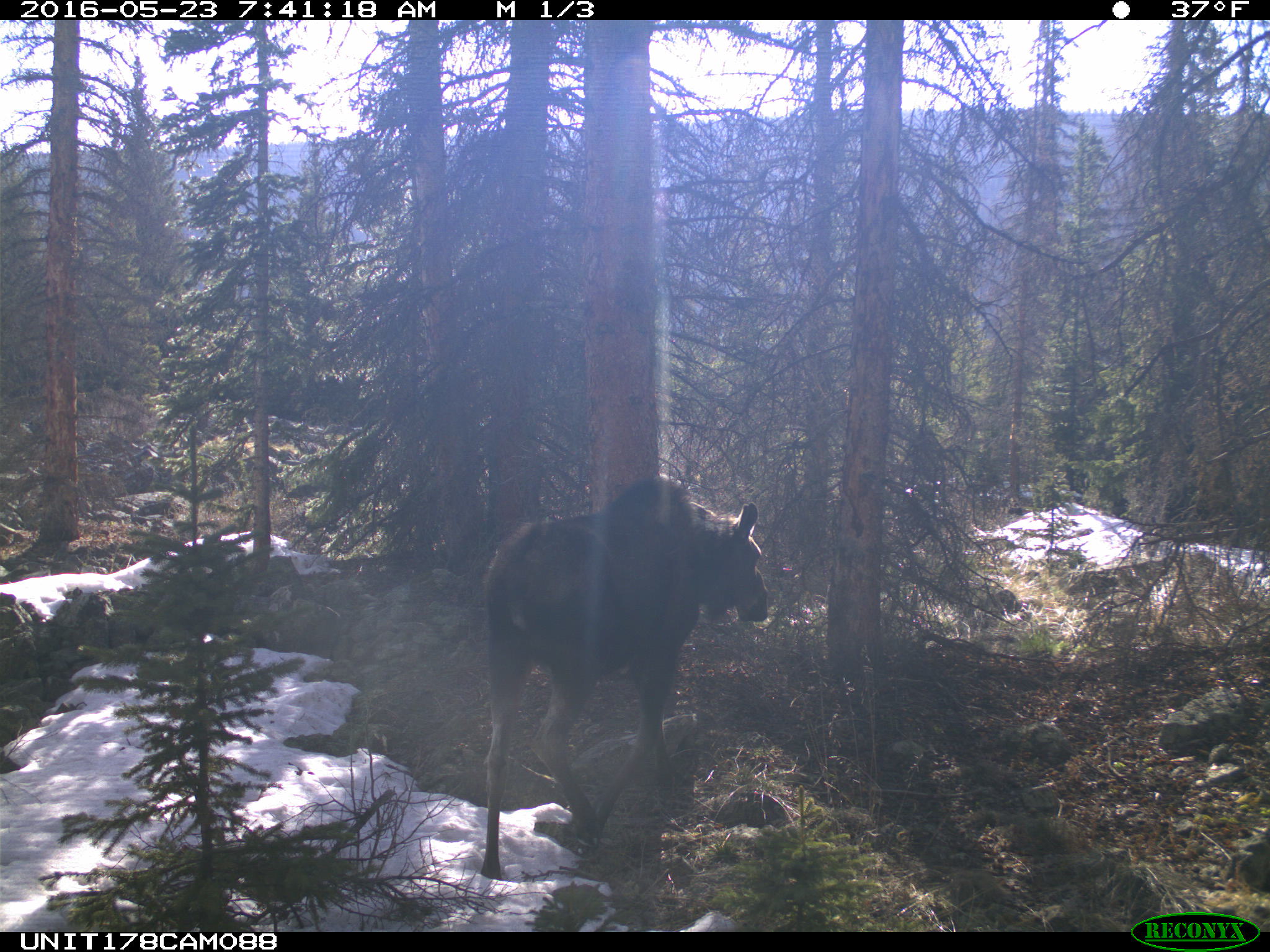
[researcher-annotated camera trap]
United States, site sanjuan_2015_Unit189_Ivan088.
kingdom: Animalia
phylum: Chordata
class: Mammalia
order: Artiodactyla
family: Cervidae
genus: Alces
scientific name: Alces alces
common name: moose